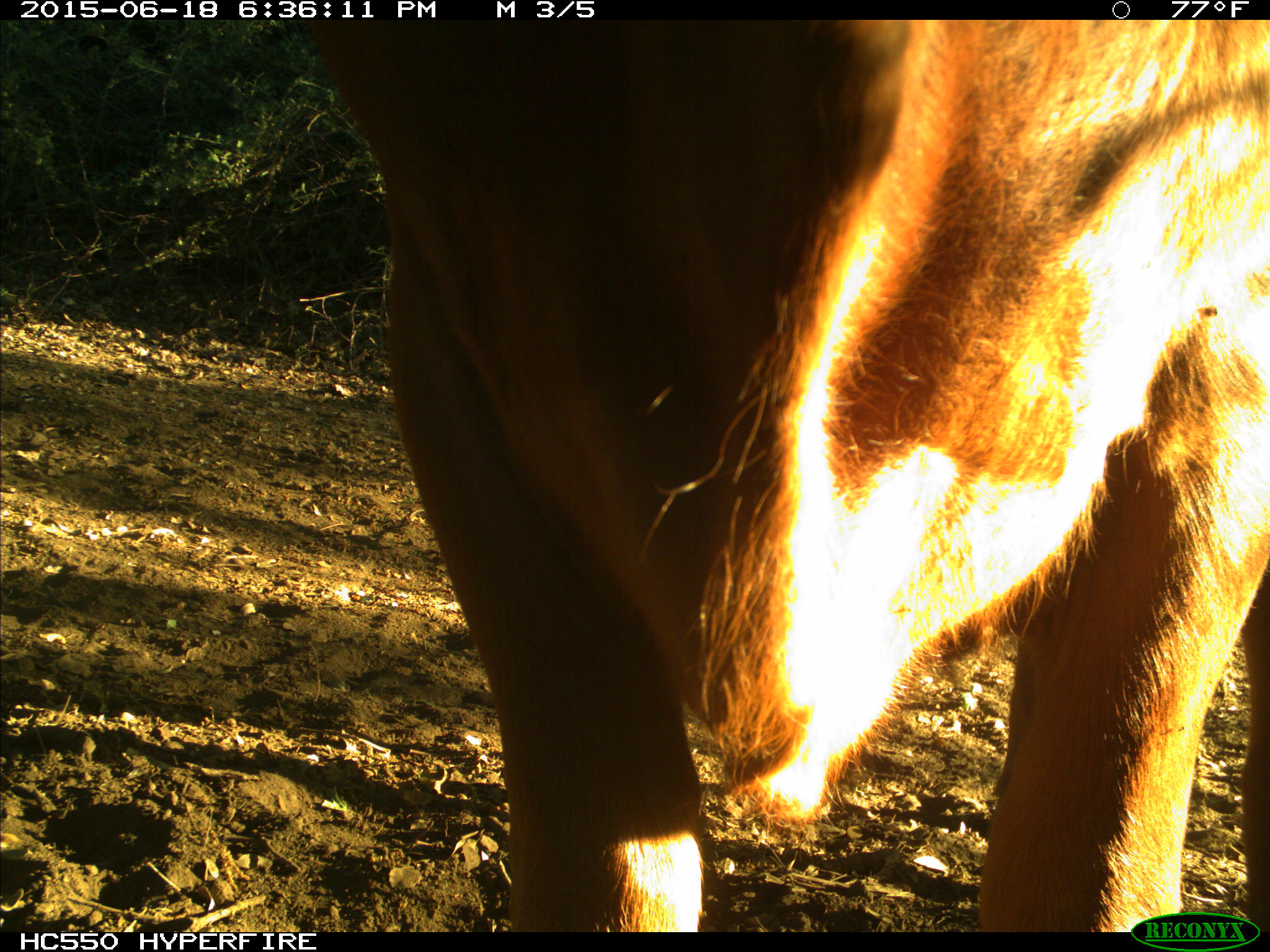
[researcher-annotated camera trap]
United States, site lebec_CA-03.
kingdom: Animalia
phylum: Chordata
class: Mammalia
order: Artiodactyla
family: Bovidae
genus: Bos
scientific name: Bos taurus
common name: domestic cow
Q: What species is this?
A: Bos taurus (domestic cow).